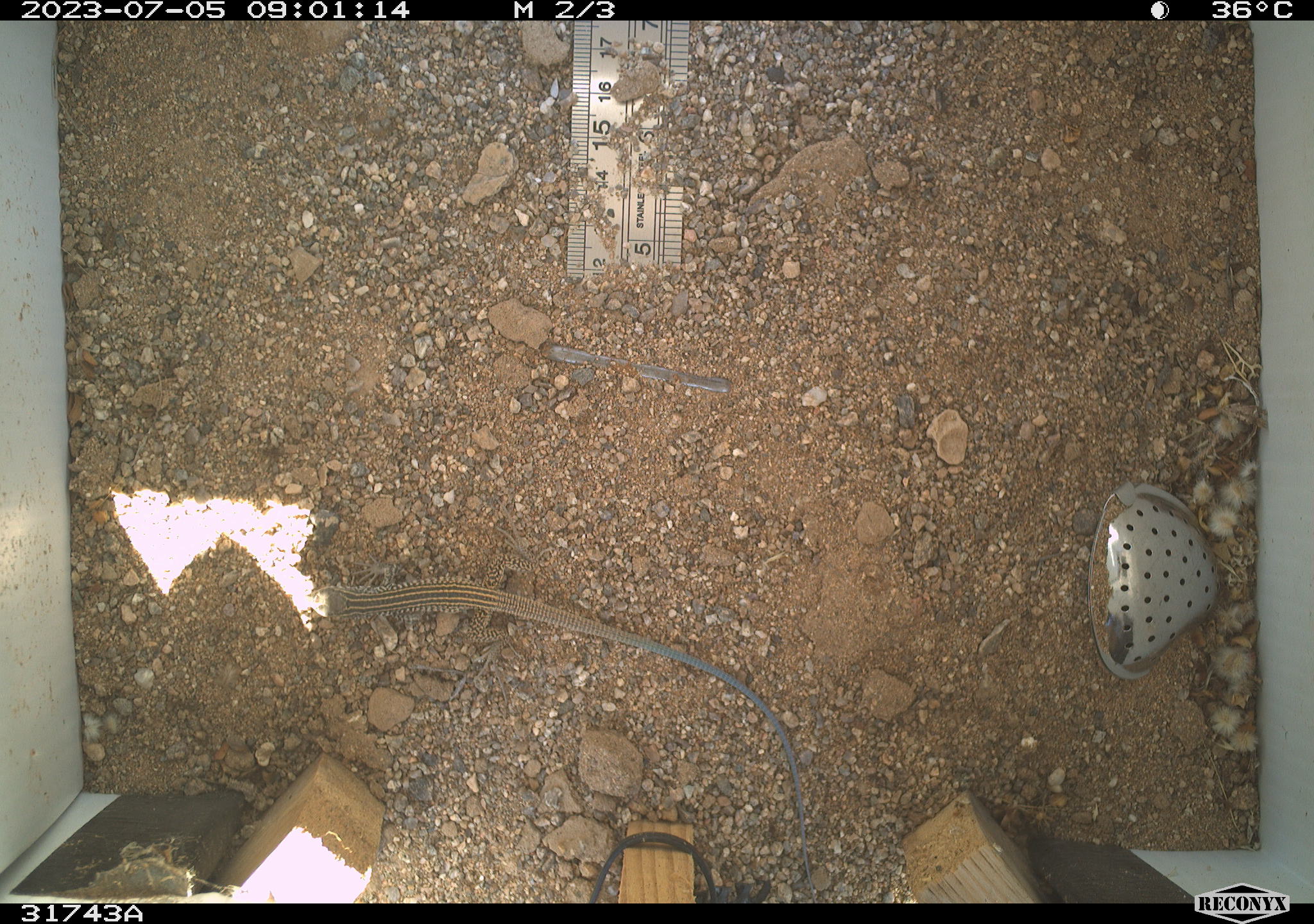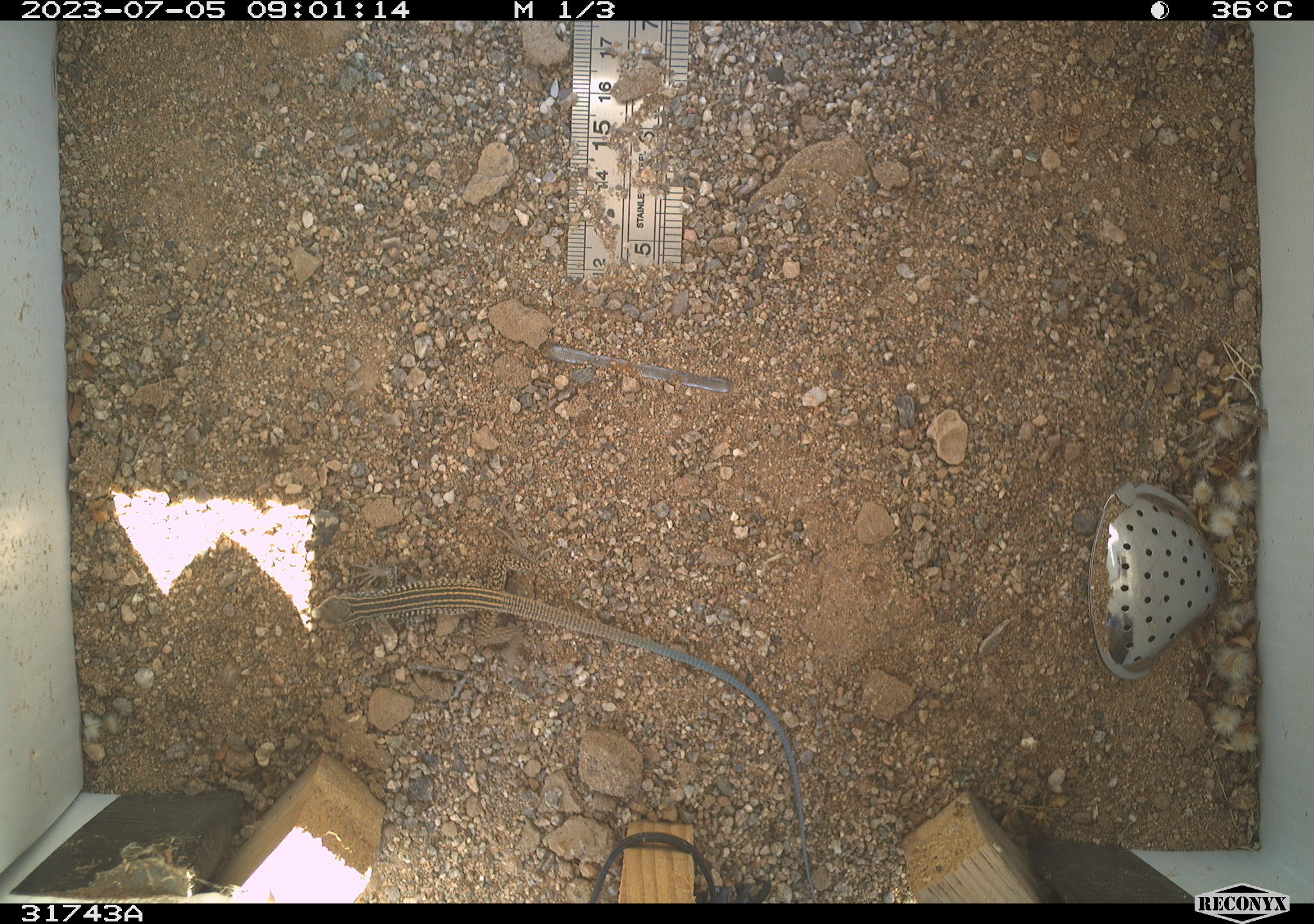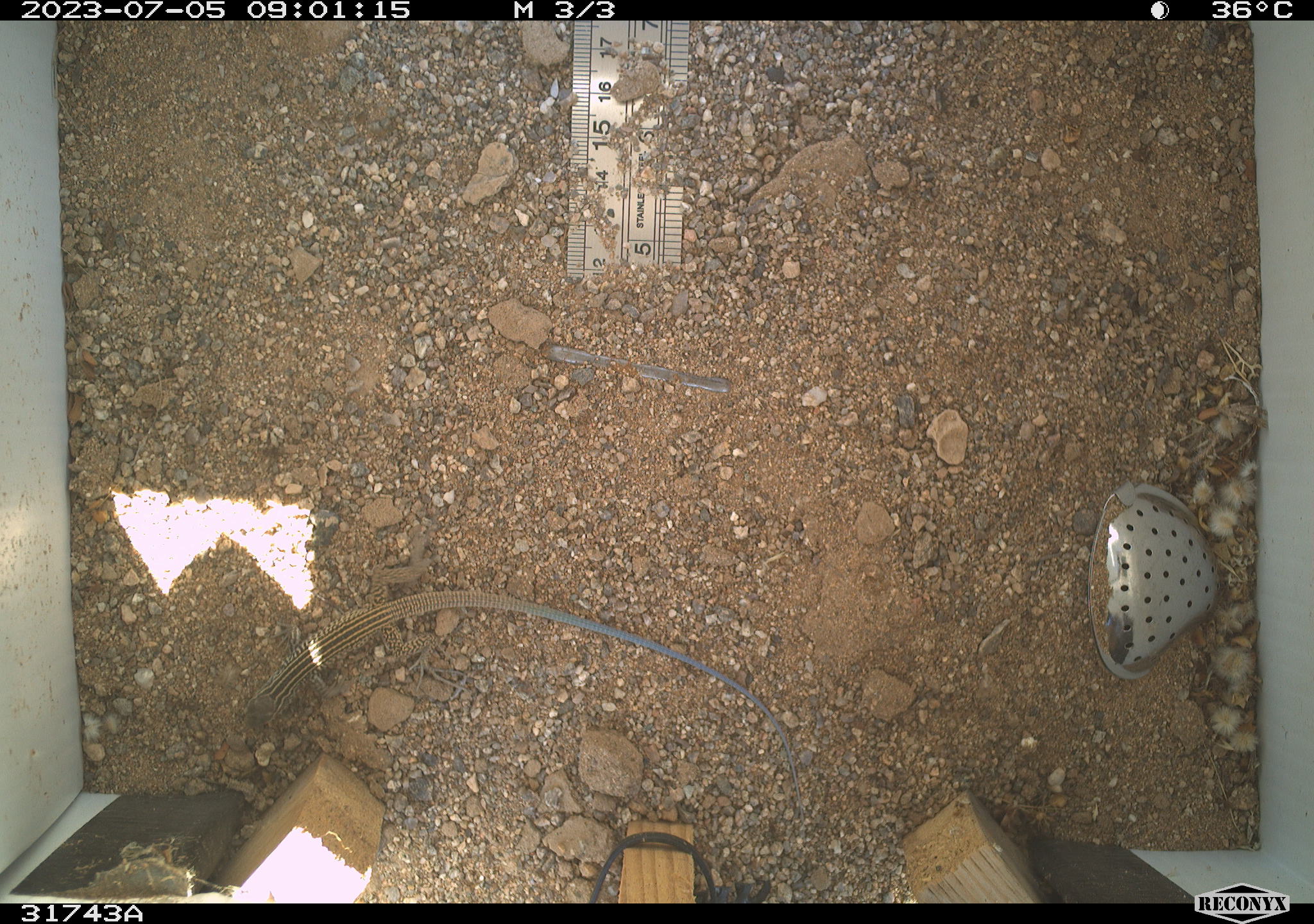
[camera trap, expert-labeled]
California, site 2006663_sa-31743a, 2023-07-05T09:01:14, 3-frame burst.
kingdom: Animalia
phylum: Chordata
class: Reptilia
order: Squamata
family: Teiidae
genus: Aspidoscelis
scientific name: Aspidoscelis tigris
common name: western whiptail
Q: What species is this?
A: Western whiptail (Aspidoscelis tigris).